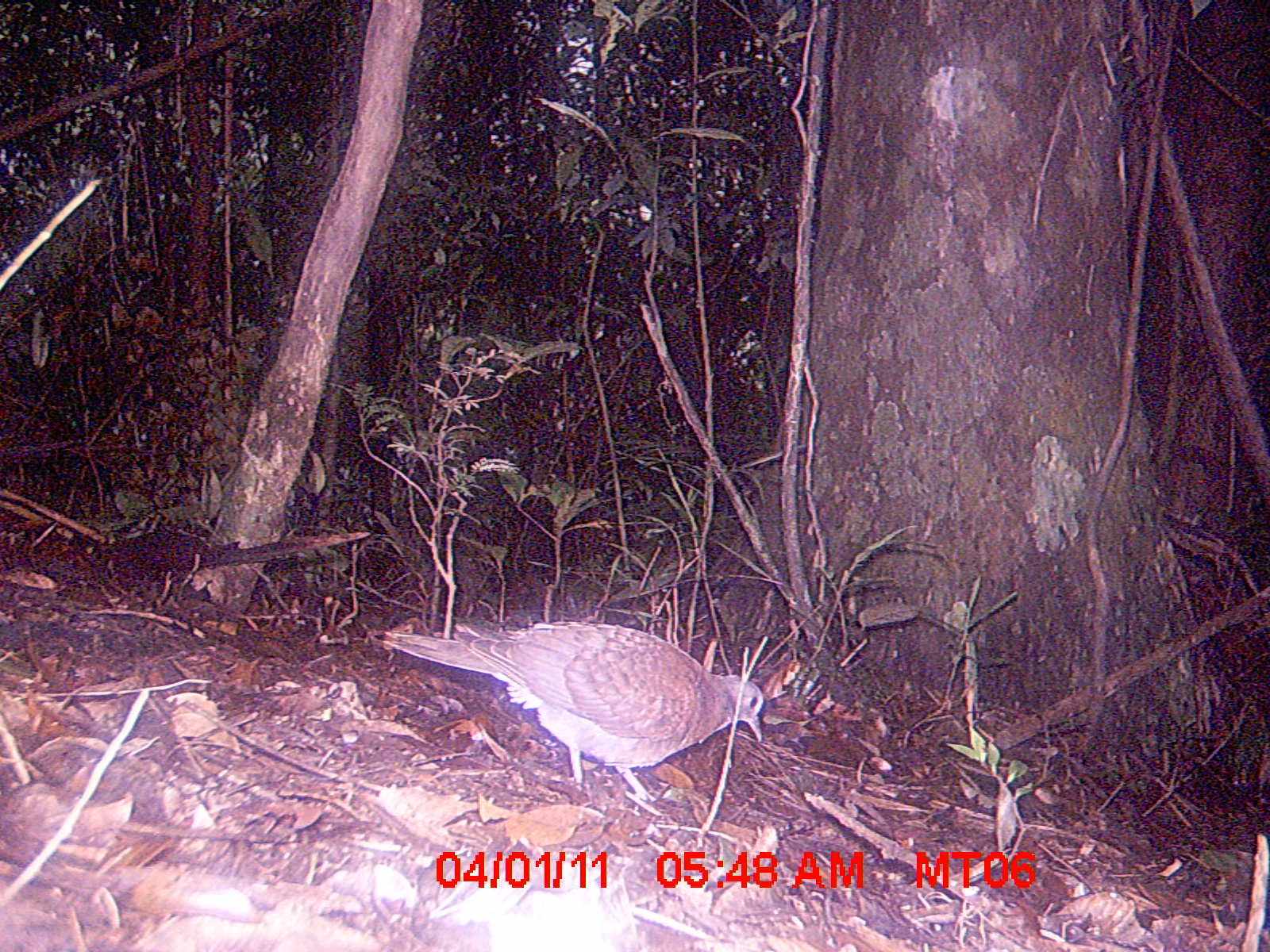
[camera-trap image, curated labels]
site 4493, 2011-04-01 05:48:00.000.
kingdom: Animalia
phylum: Chordata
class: Mammalia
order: Rodentia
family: Nesomyidae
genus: Eliurus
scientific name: Eliurus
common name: eliurus rat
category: eliurus spp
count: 1